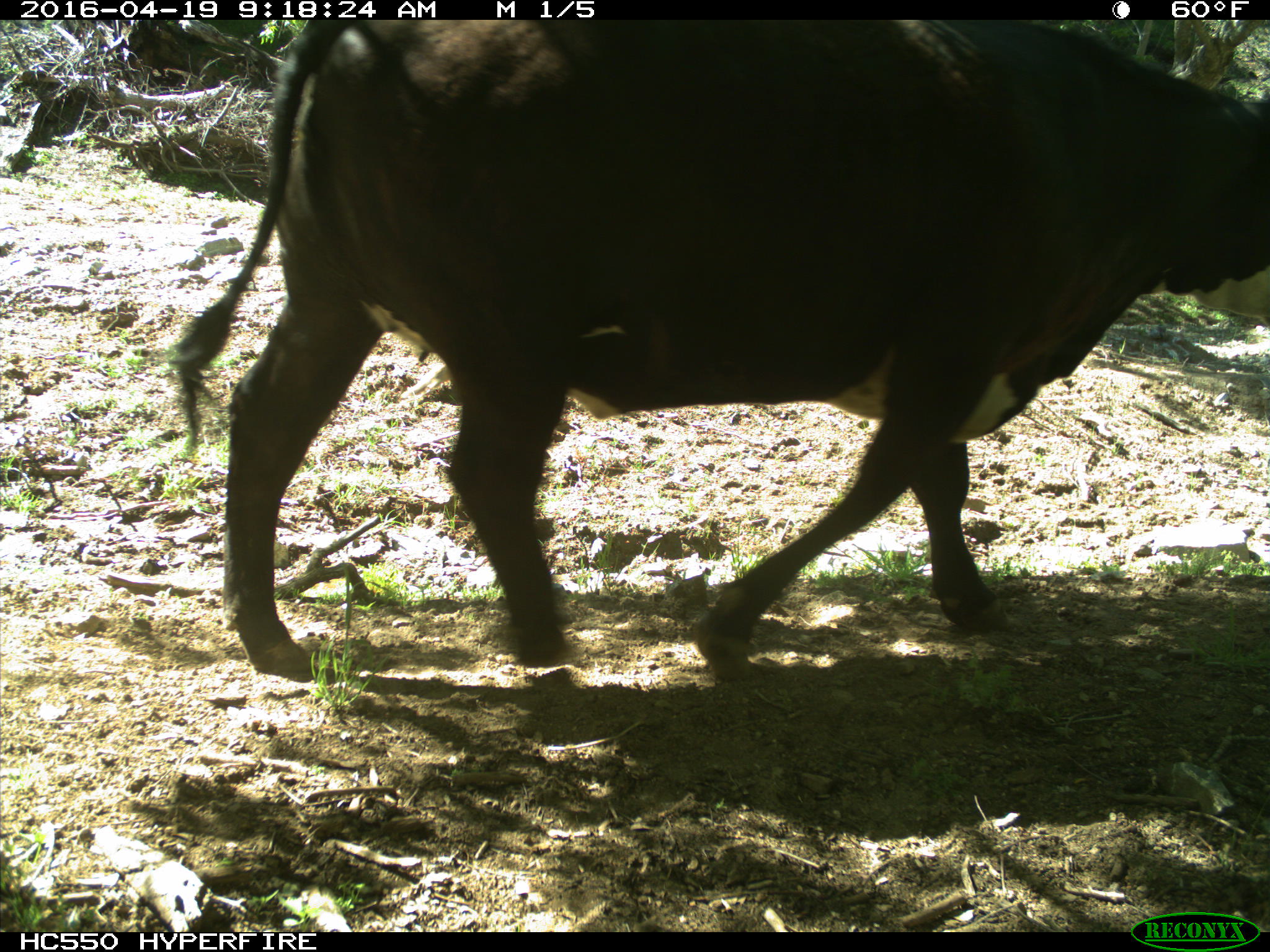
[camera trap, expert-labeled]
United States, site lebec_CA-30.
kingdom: Animalia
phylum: Chordata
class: Mammalia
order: Artiodactyla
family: Bovidae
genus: Bos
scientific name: Bos taurus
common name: domestic cow